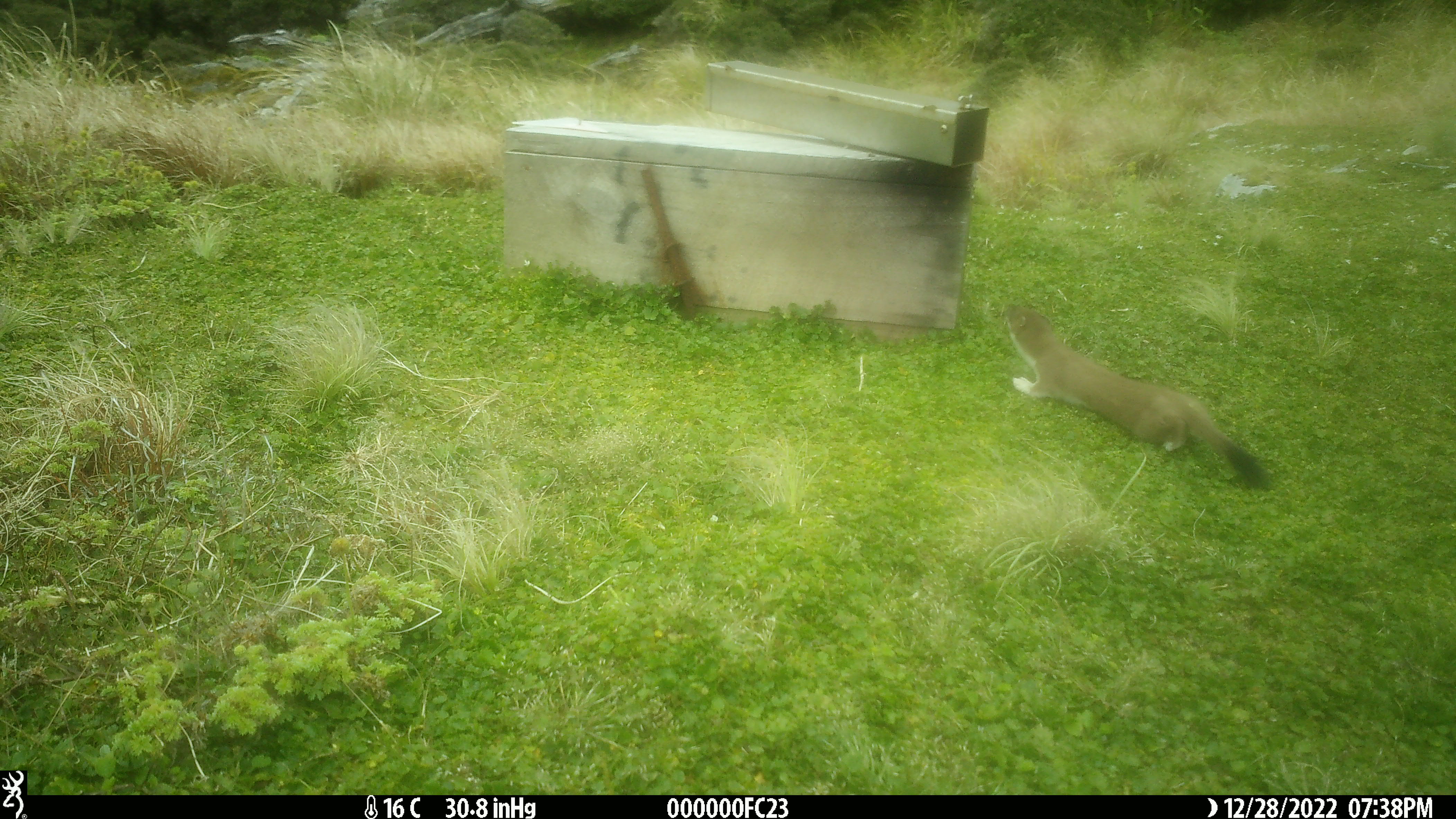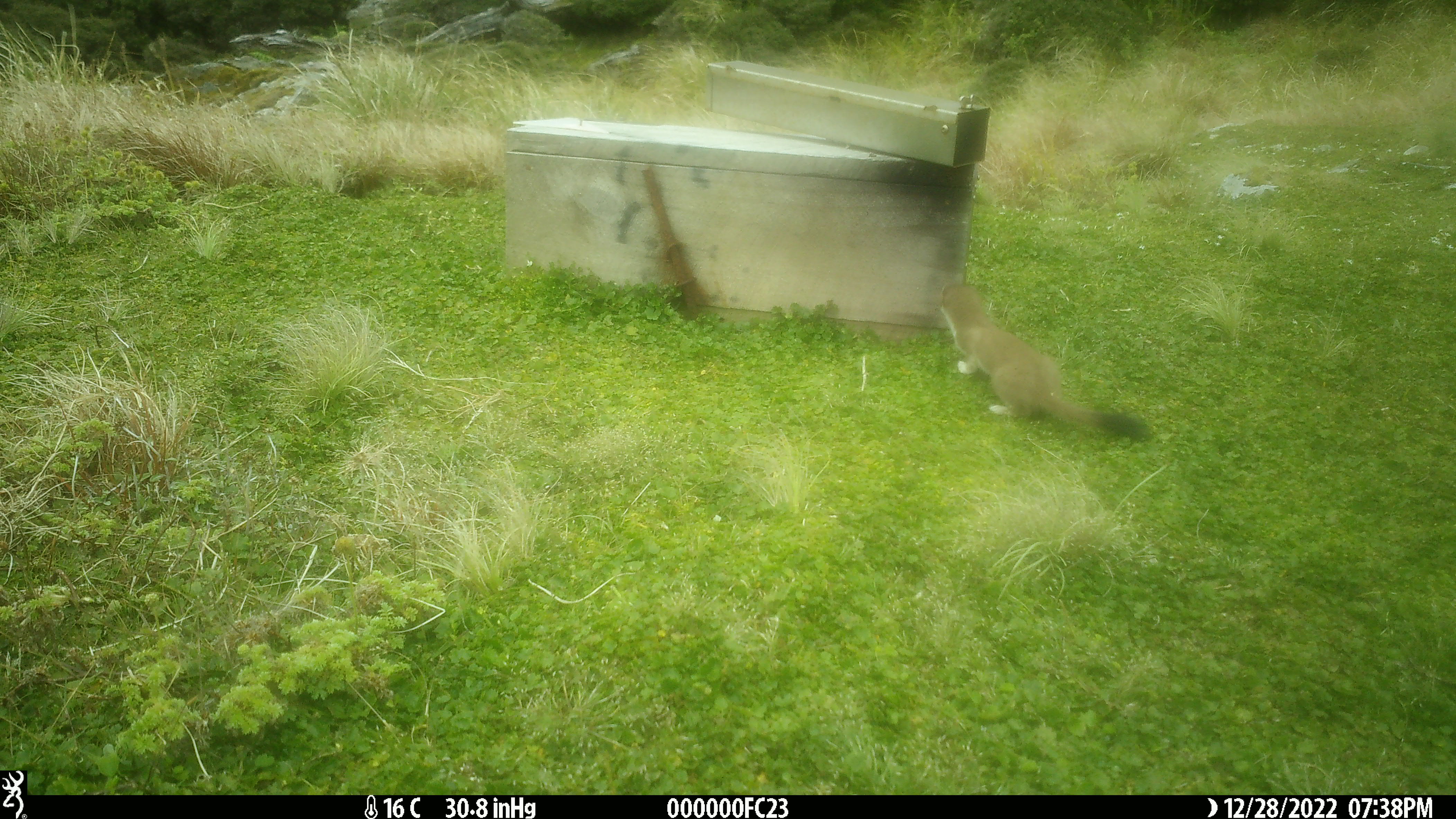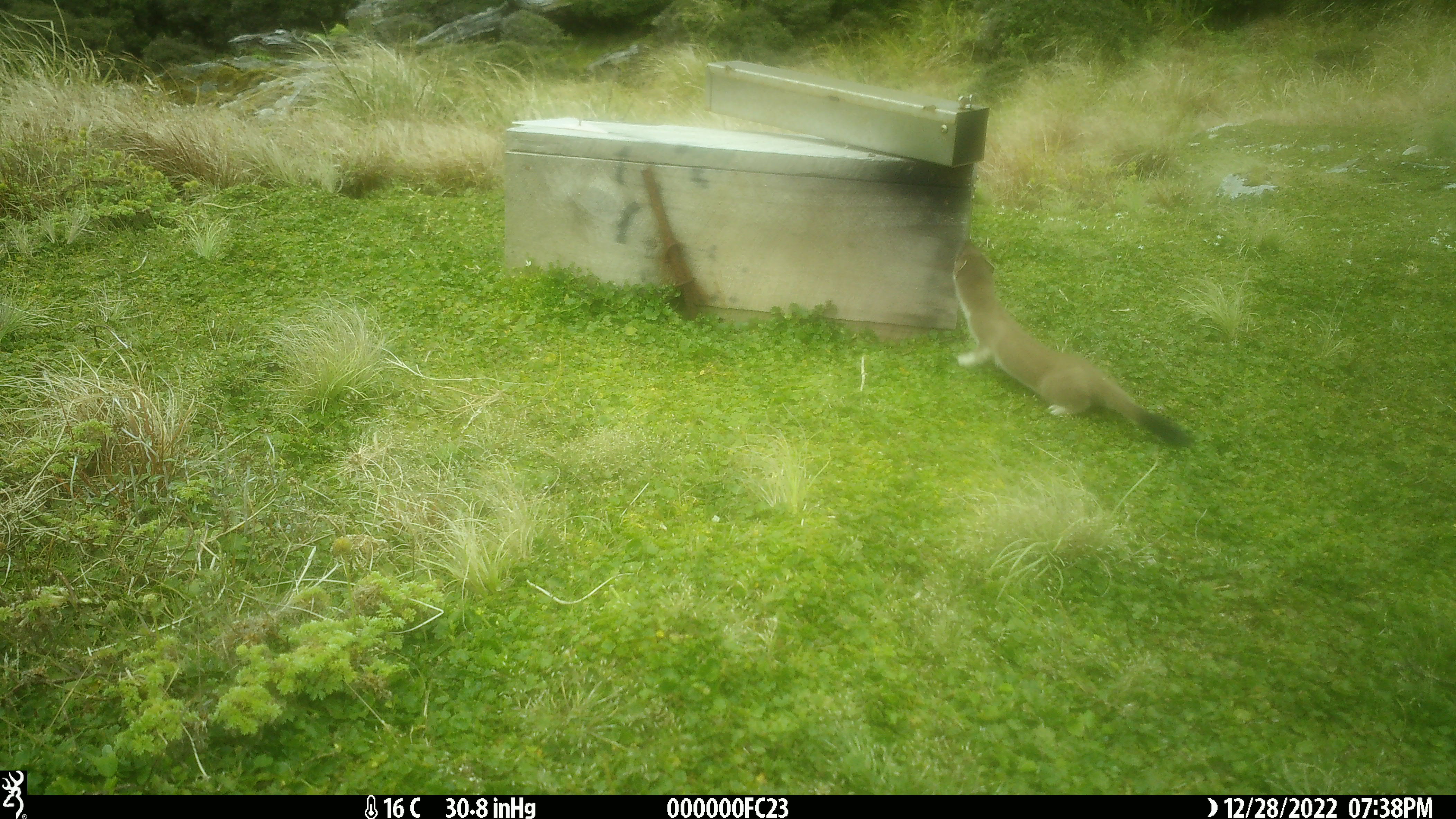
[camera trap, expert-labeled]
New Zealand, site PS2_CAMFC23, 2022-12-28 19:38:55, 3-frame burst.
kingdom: Animalia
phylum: Chordata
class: Mammalia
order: Carnivora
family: Mustelidae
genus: Mustela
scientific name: Mustela erminea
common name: stoat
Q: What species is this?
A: Stoat (Mustela erminea).